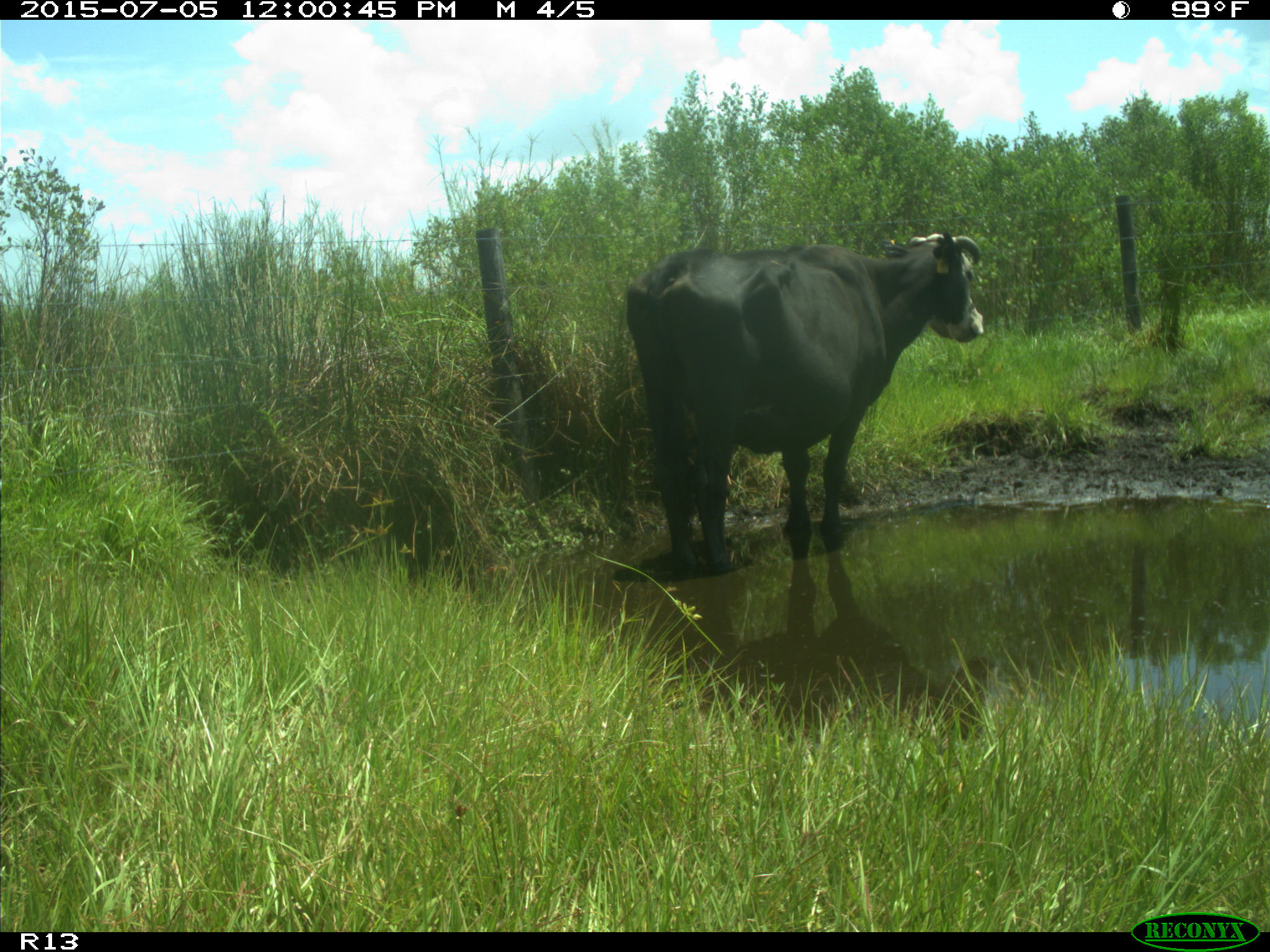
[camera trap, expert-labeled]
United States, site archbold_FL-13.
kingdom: Animalia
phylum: Chordata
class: Mammalia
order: Artiodactyla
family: Bovidae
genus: Bos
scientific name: Bos taurus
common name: domestic cow